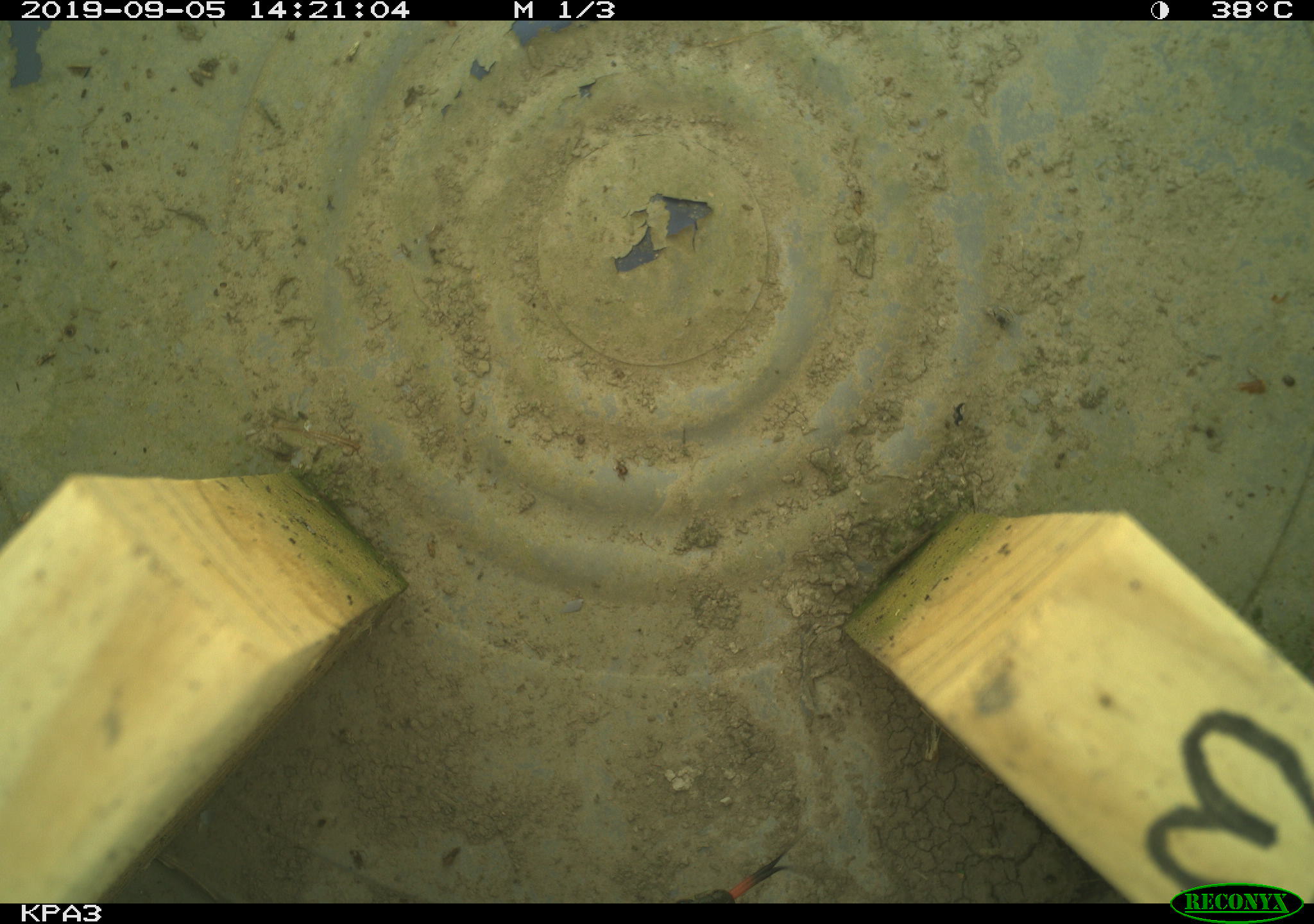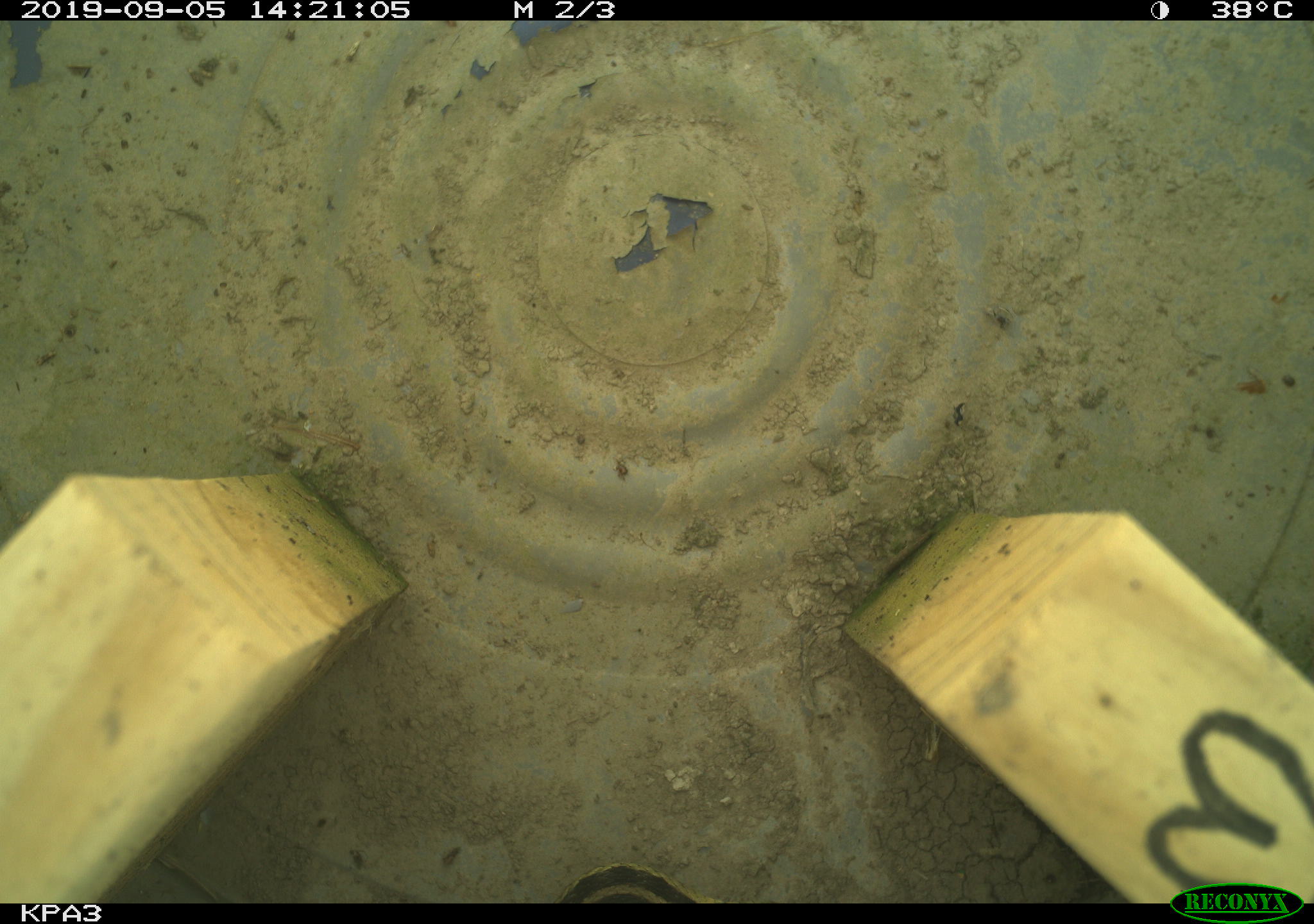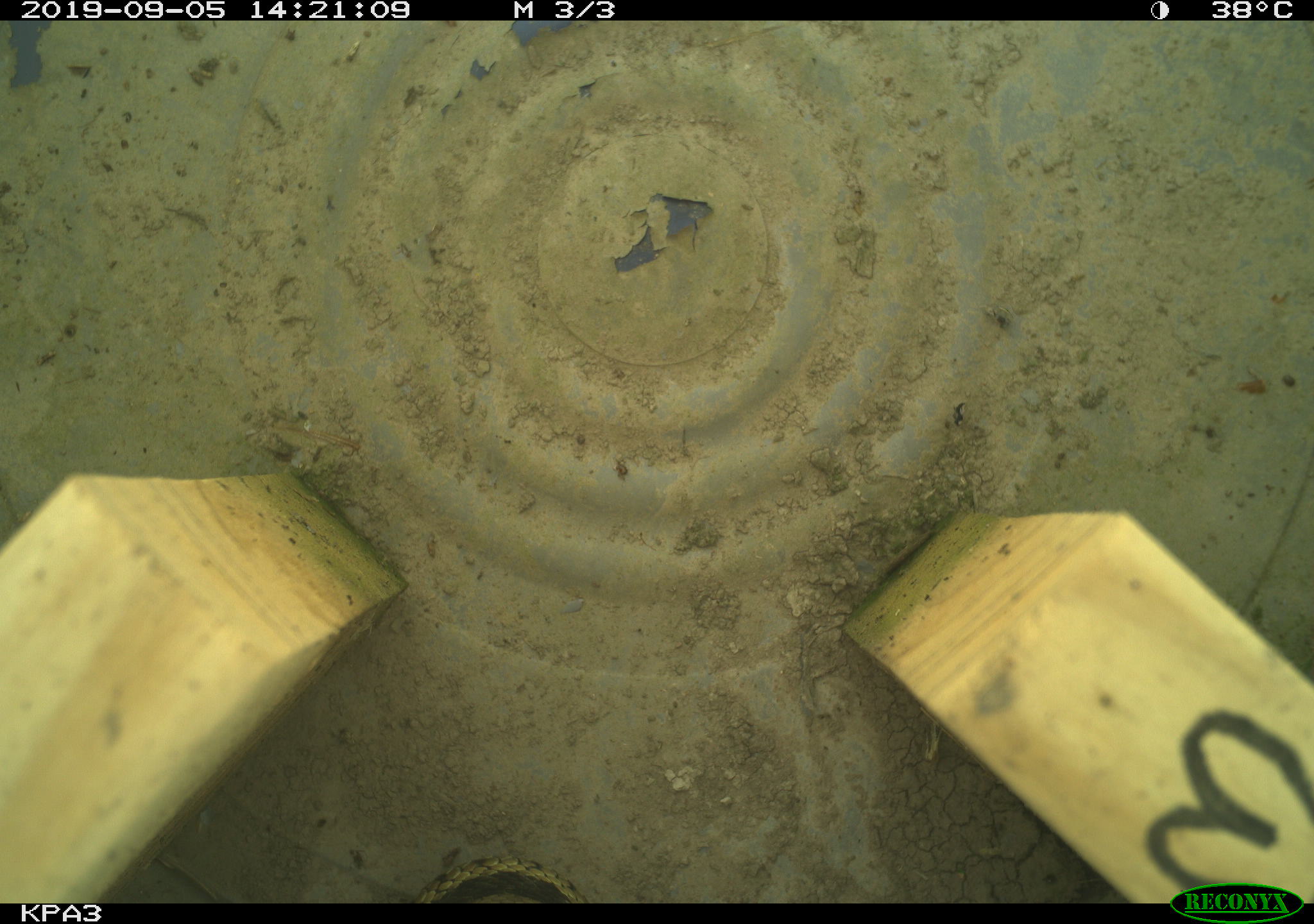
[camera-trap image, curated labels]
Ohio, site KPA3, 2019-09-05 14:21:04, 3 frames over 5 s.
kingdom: Animalia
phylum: Chordata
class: Reptilia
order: Squamata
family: Colubridae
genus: Thamnophis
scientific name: Thamnophis sirtalis sirtalis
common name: eastern gartersnake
Eastern gartersnake (Thamnophis sirtalis sirtalis).